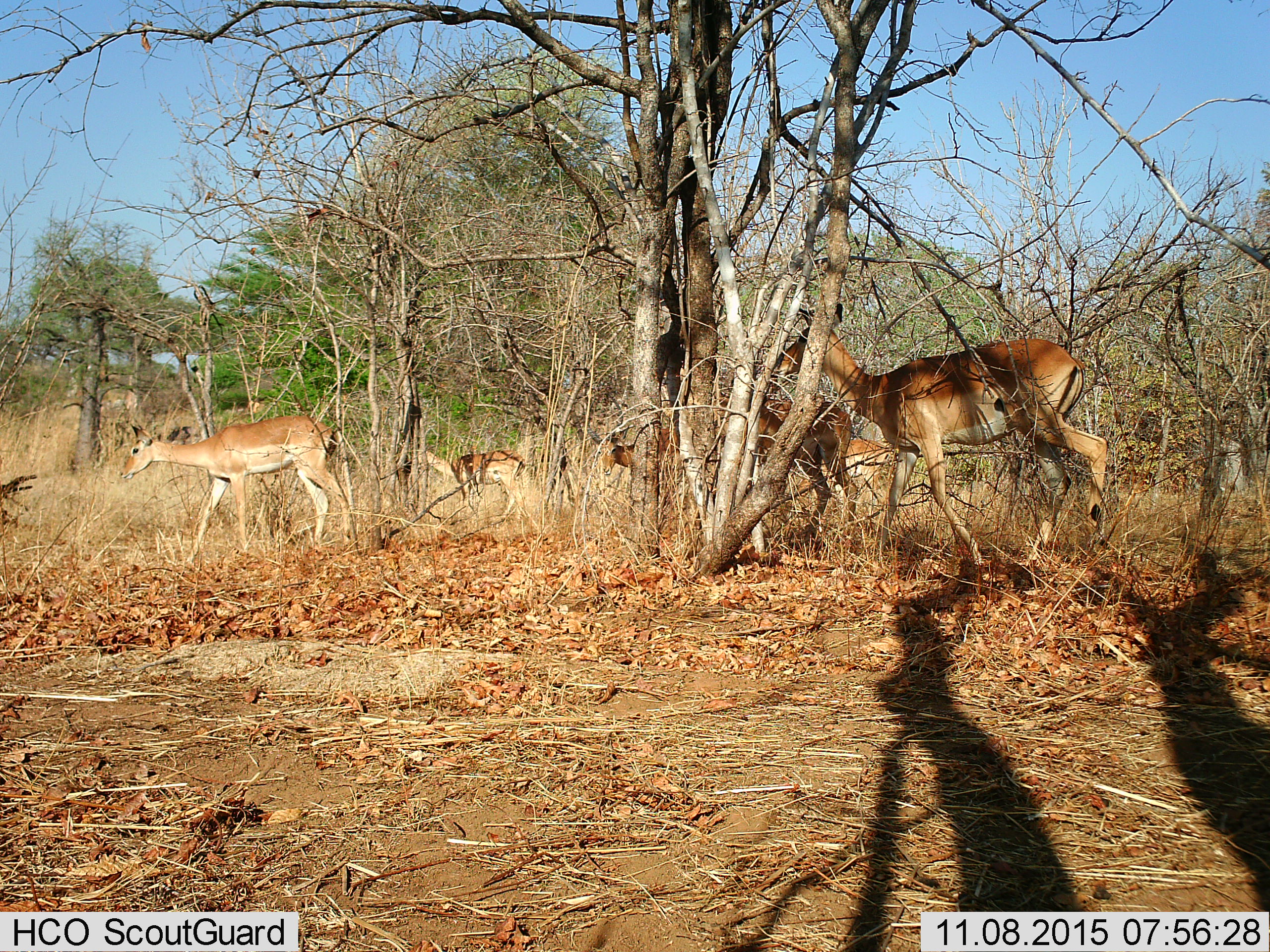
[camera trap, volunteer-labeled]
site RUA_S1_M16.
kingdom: Animalia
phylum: Chordata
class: Mammalia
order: Artiodactyla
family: Bovidae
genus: Aepyceros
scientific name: Aepyceros melampus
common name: impala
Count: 6.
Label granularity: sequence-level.